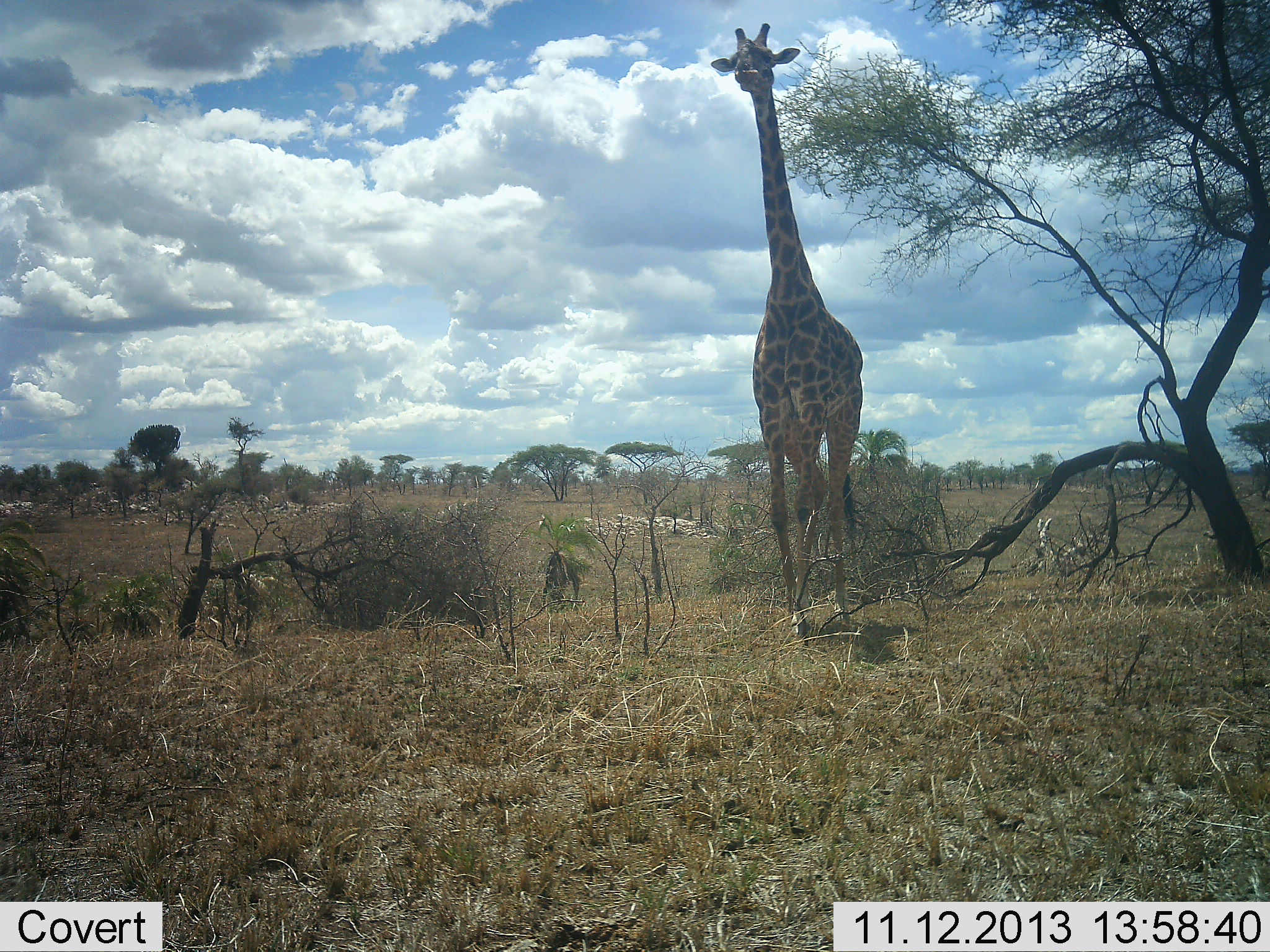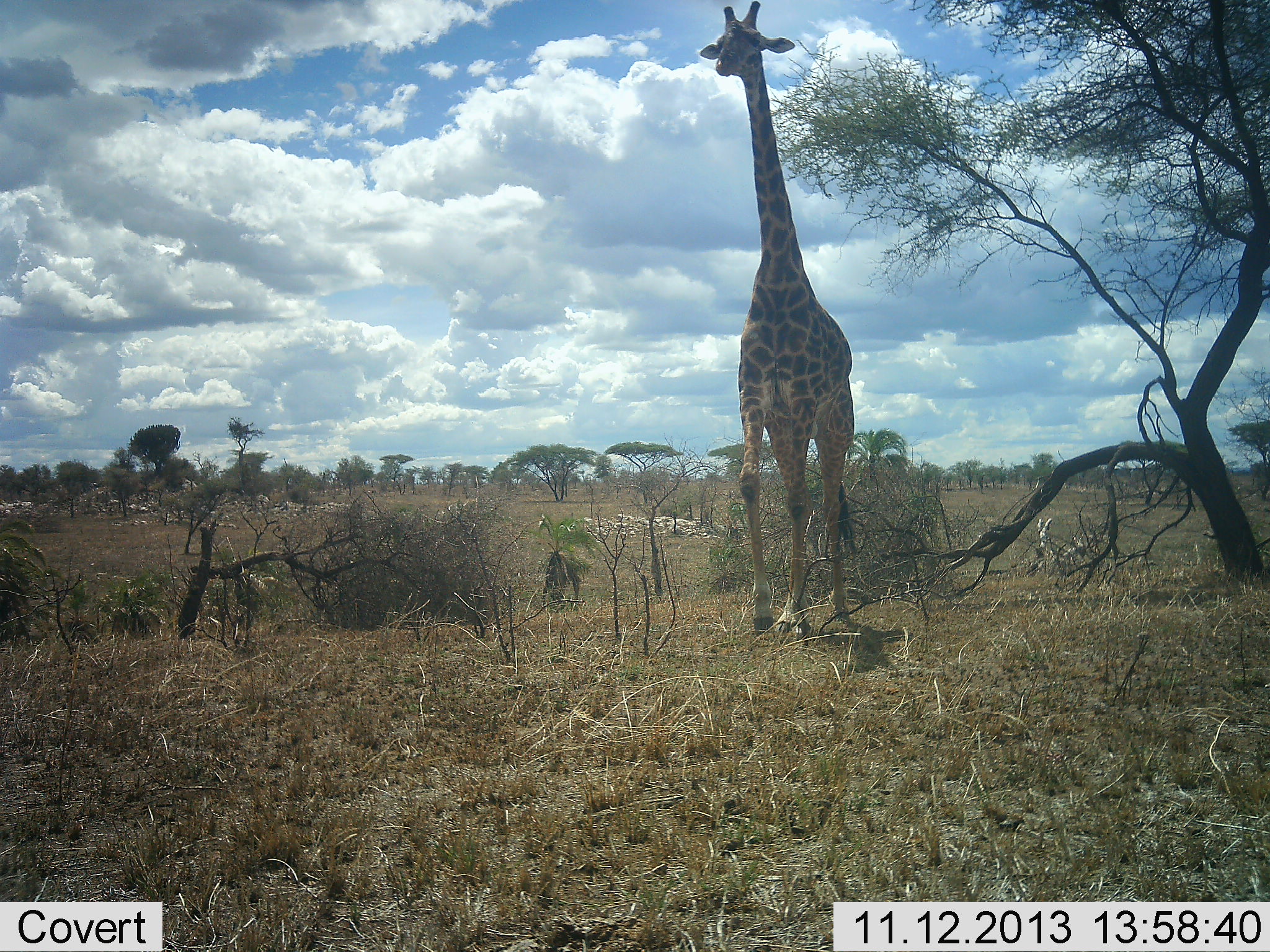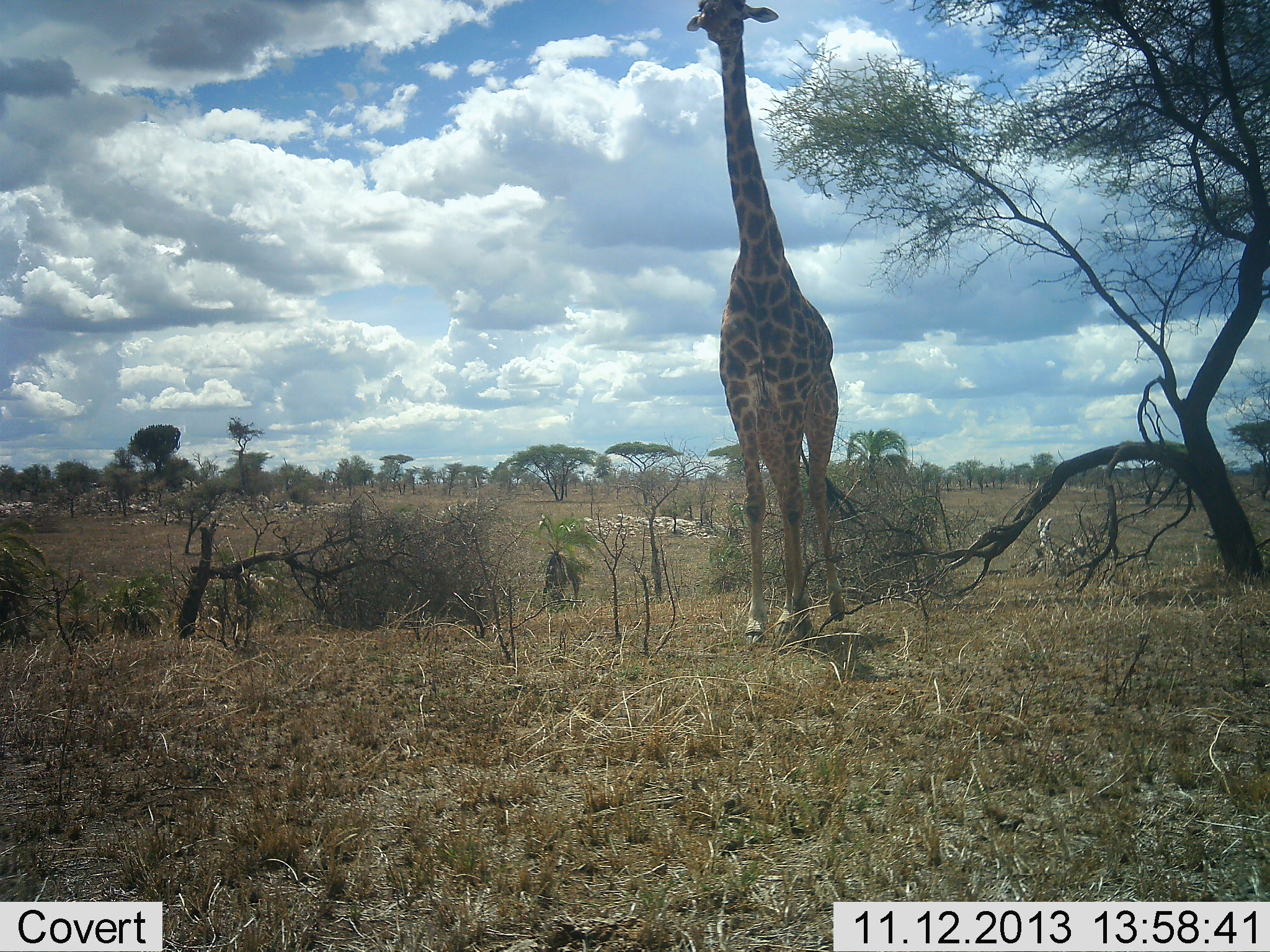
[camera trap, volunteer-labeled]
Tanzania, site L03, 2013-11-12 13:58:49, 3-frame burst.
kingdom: Animalia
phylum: Chordata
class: Mammalia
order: Artiodactyla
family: Giraffidae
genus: Giraffa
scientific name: Giraffa camelopardalis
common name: giraffe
Giraffe (Giraffa camelopardalis), count 1. Behavior (volunteer vote fractions): standing 30%, resting 0%, moving 80%, interacting 0%. Young present (vote fraction): 0%. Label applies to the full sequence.